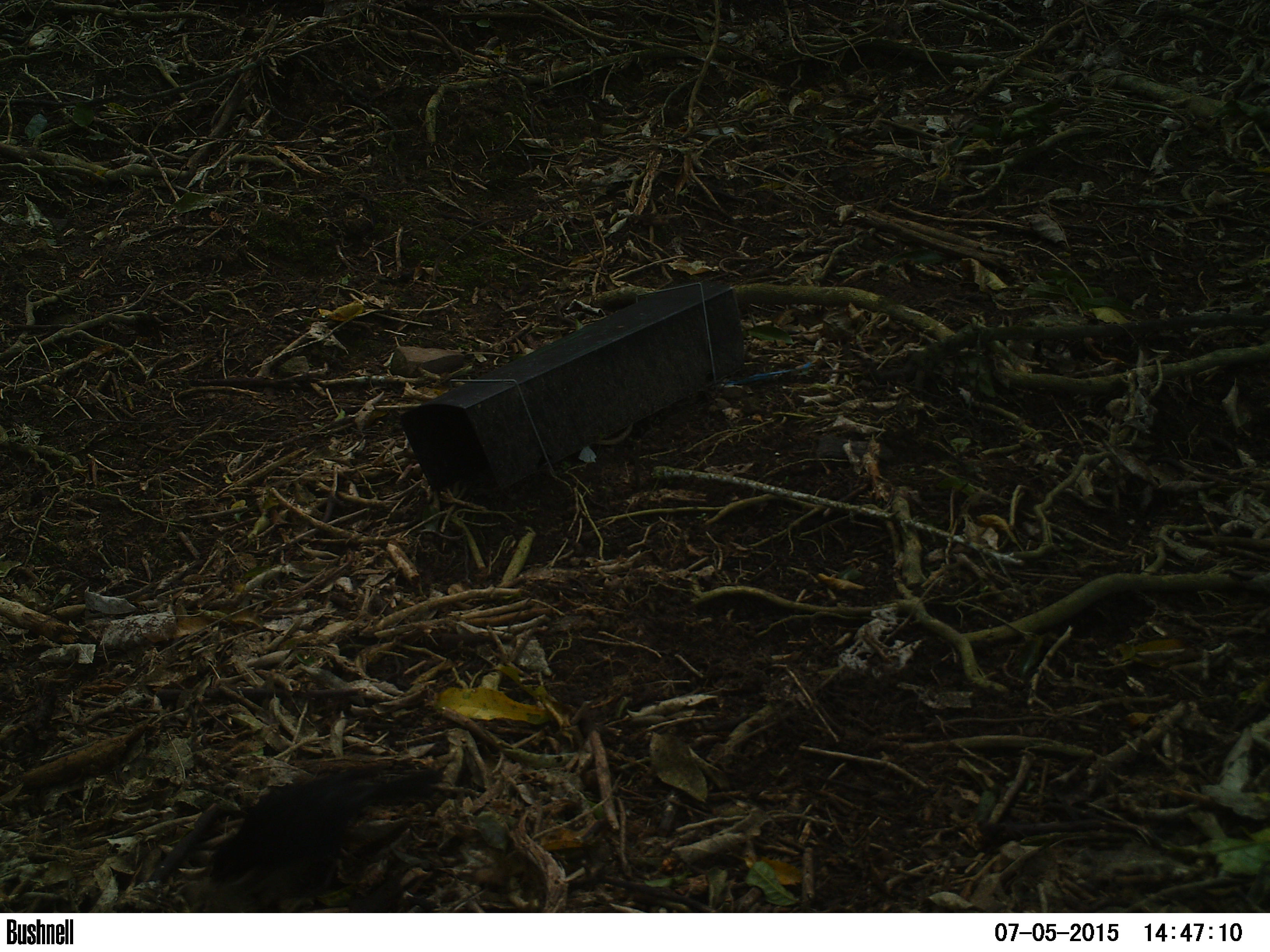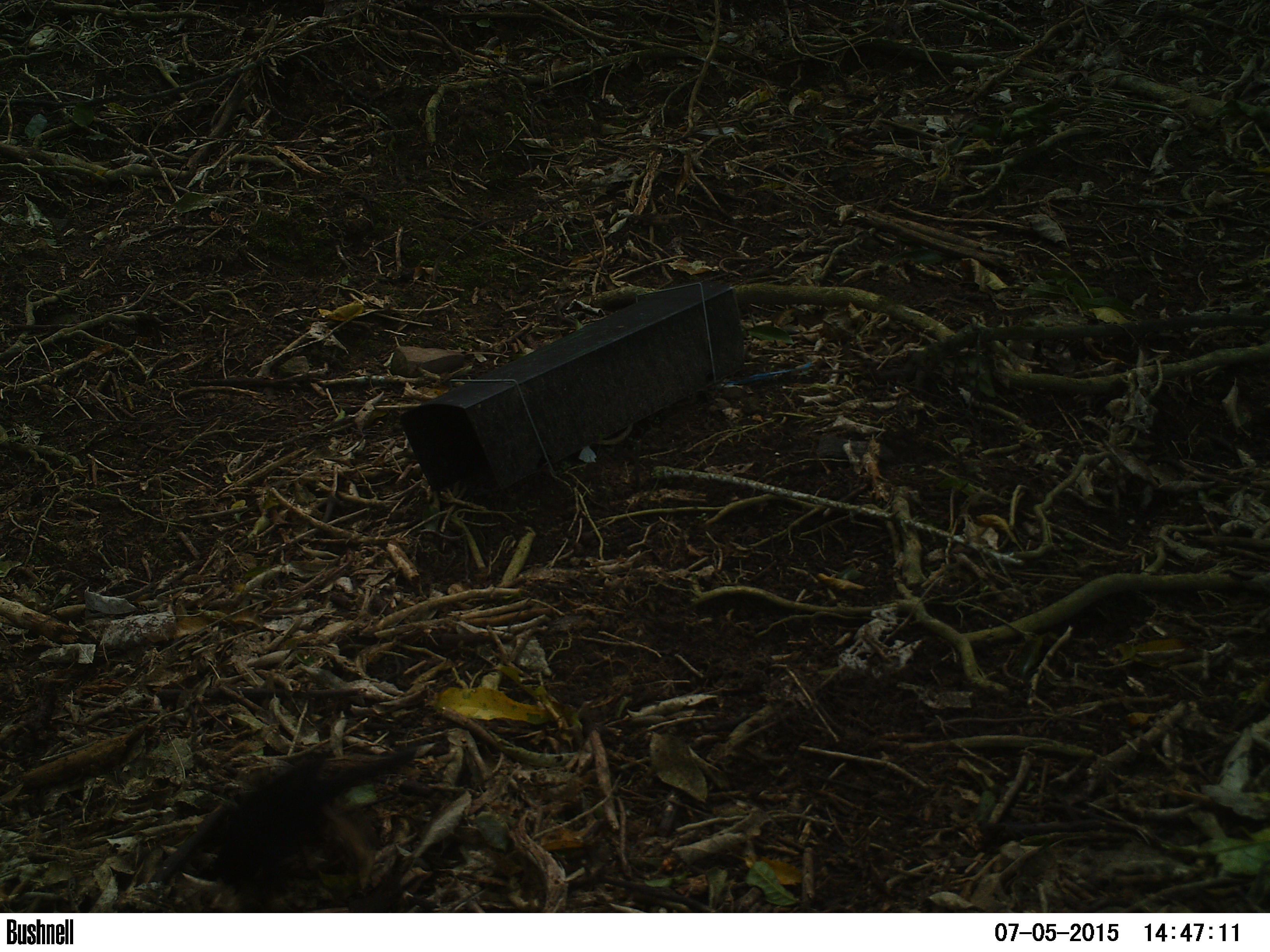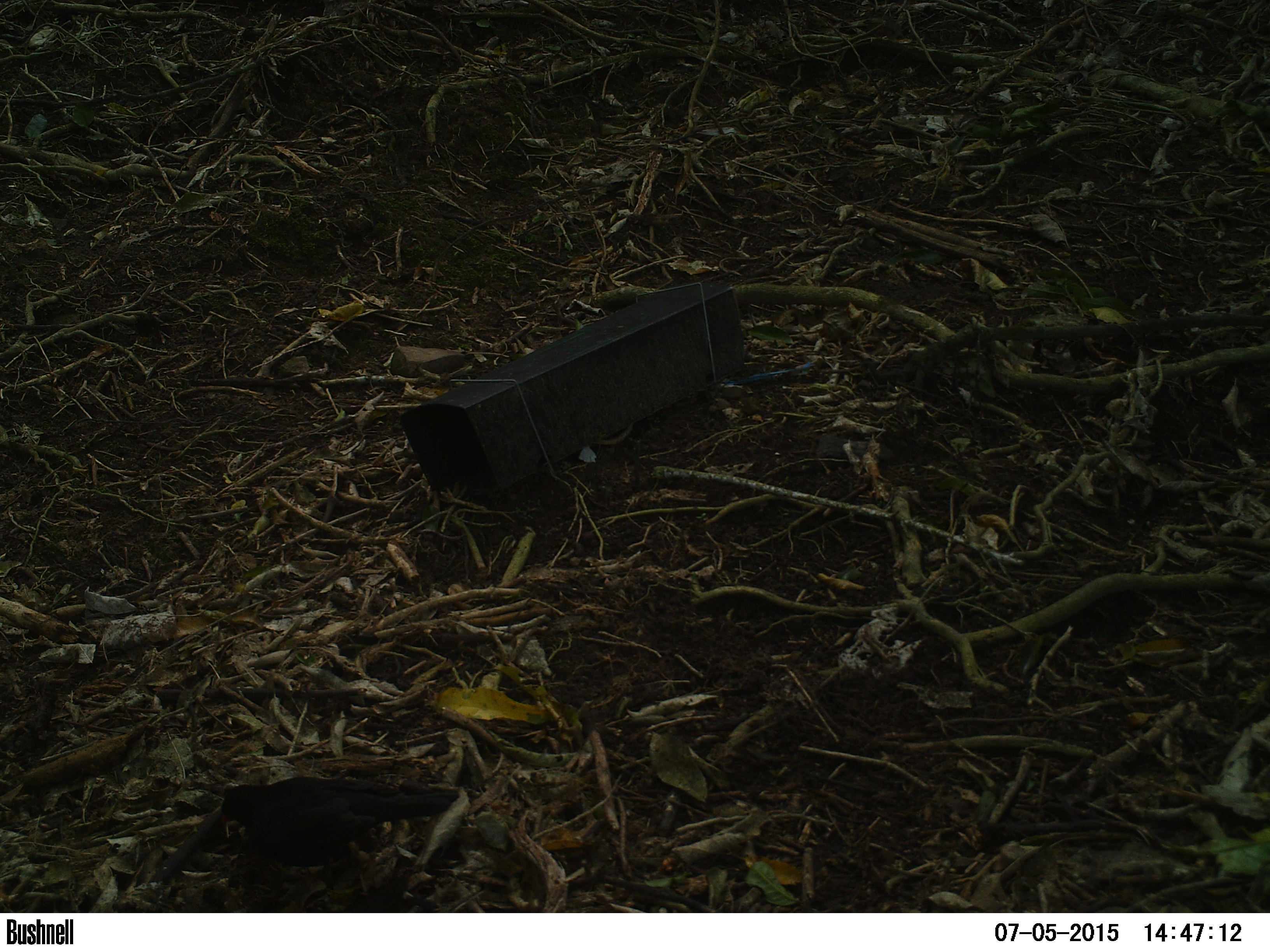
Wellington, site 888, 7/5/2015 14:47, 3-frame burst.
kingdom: Animalia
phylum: Chordata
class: Aves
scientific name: Aves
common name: bird